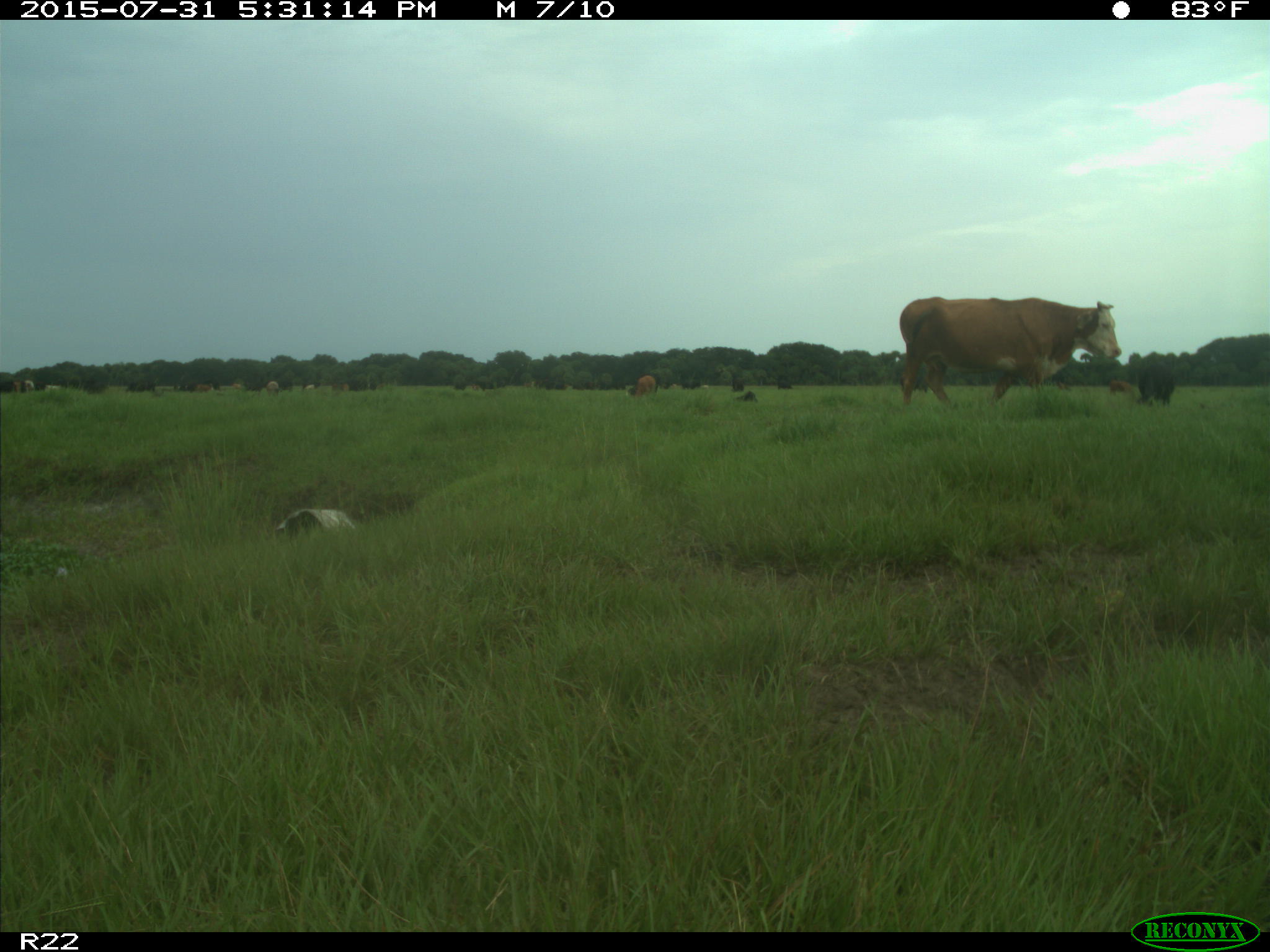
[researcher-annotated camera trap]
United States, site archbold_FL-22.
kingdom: Animalia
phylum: Chordata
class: Mammalia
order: Artiodactyla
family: Bovidae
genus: Bos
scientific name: Bos taurus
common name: domestic cow